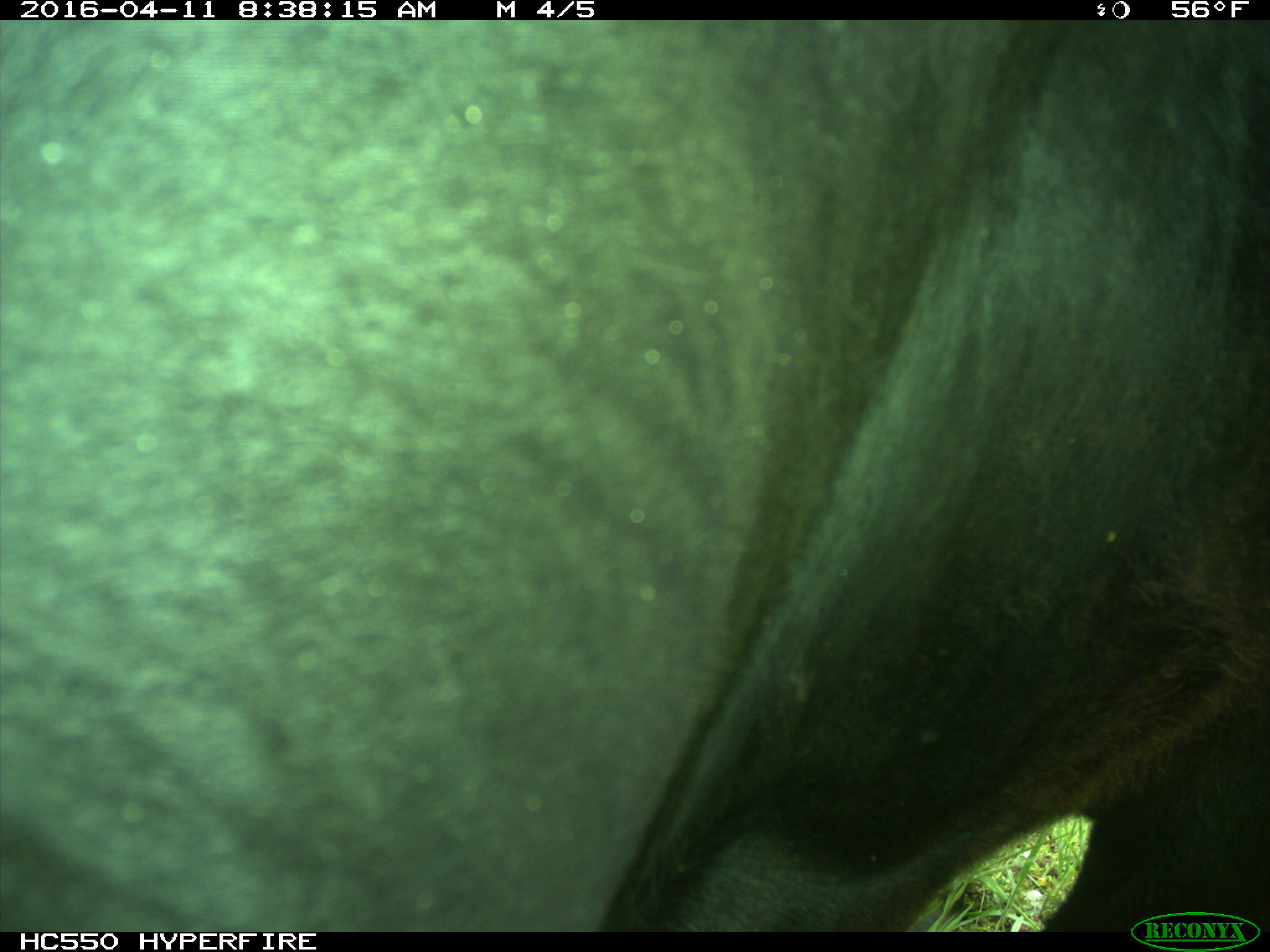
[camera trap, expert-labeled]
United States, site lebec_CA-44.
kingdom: Animalia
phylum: Chordata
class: Mammalia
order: Artiodactyla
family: Bovidae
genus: Bos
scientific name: Bos taurus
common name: domestic cow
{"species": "Bos taurus (domestic cow)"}